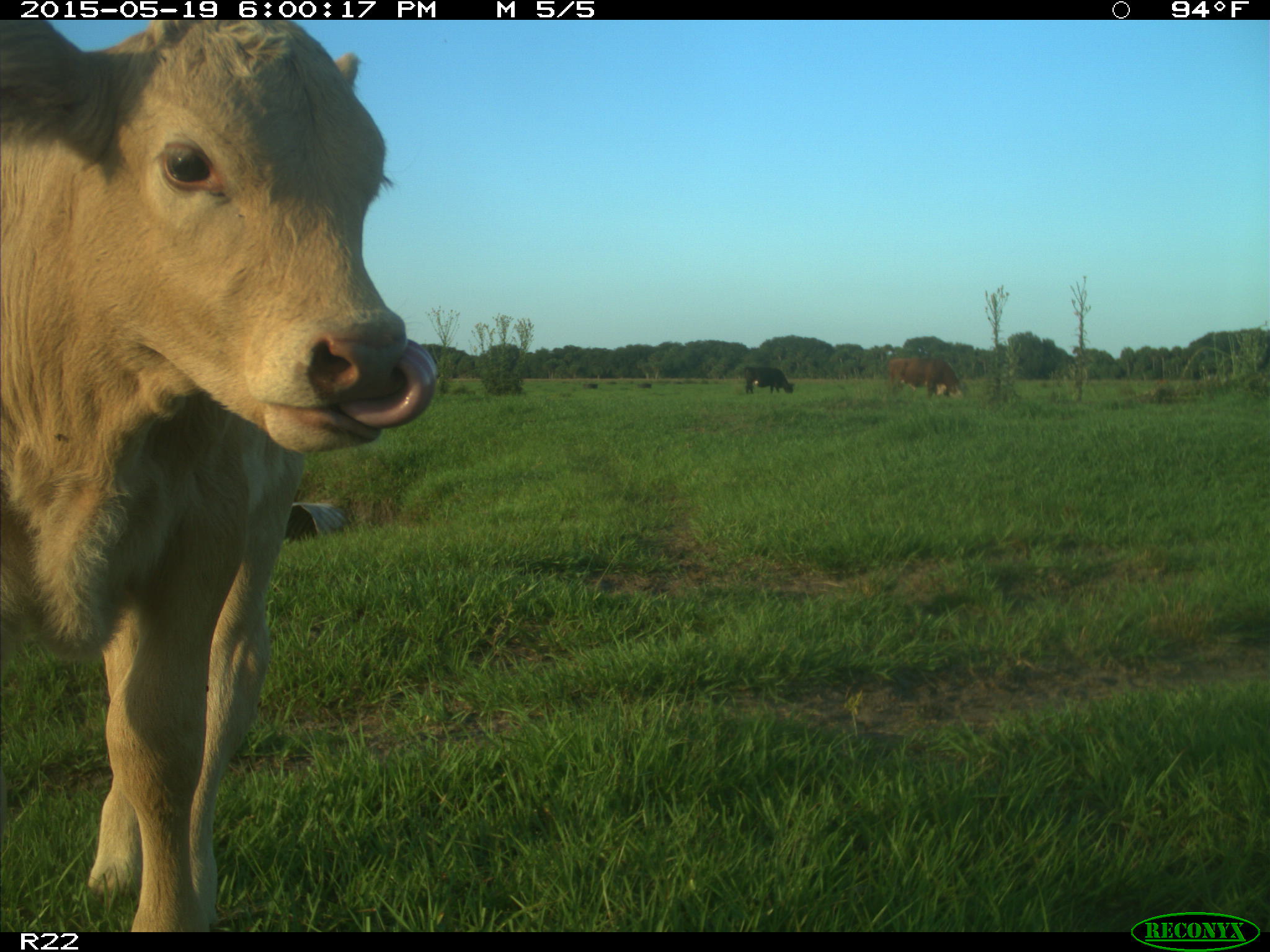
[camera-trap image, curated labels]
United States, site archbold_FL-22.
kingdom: Animalia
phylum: Chordata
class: Mammalia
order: Artiodactyla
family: Bovidae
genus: Bos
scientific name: Bos taurus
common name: domestic cow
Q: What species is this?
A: Bos taurus (domestic cow).